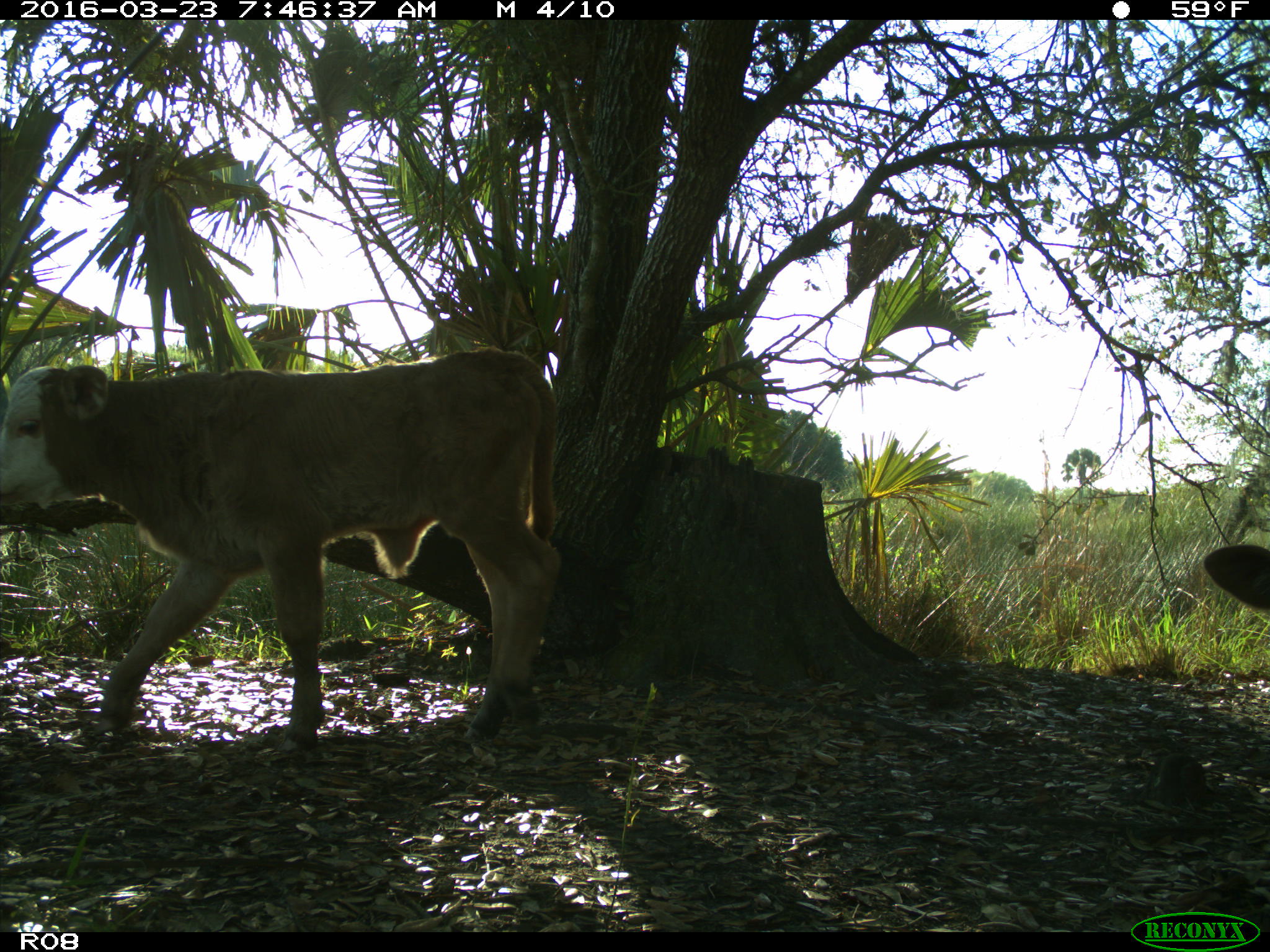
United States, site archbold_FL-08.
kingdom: Animalia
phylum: Chordata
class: Mammalia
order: Artiodactyla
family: Bovidae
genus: Bos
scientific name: Bos taurus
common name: domestic cow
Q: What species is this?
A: Bos taurus (domestic cow).